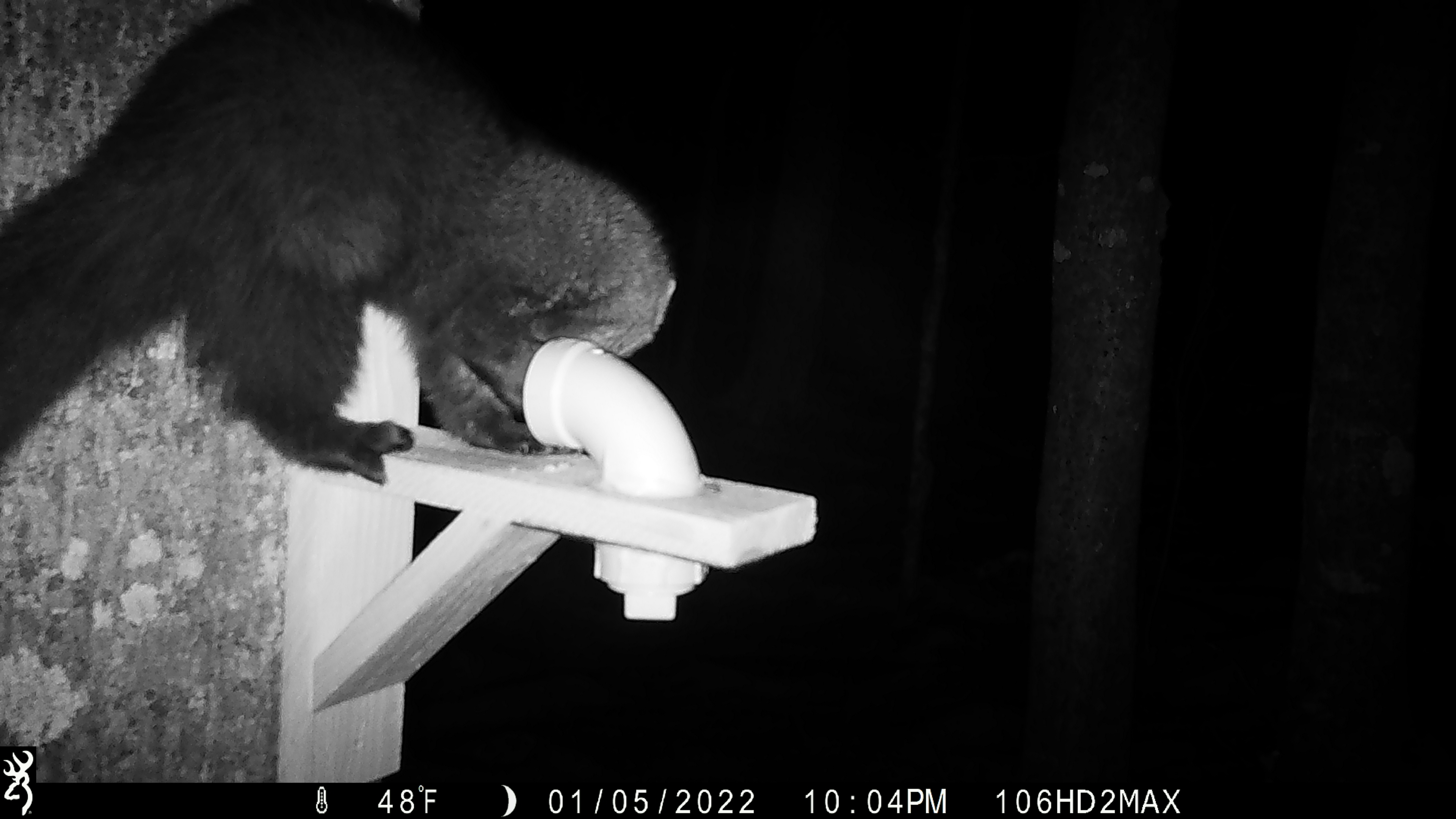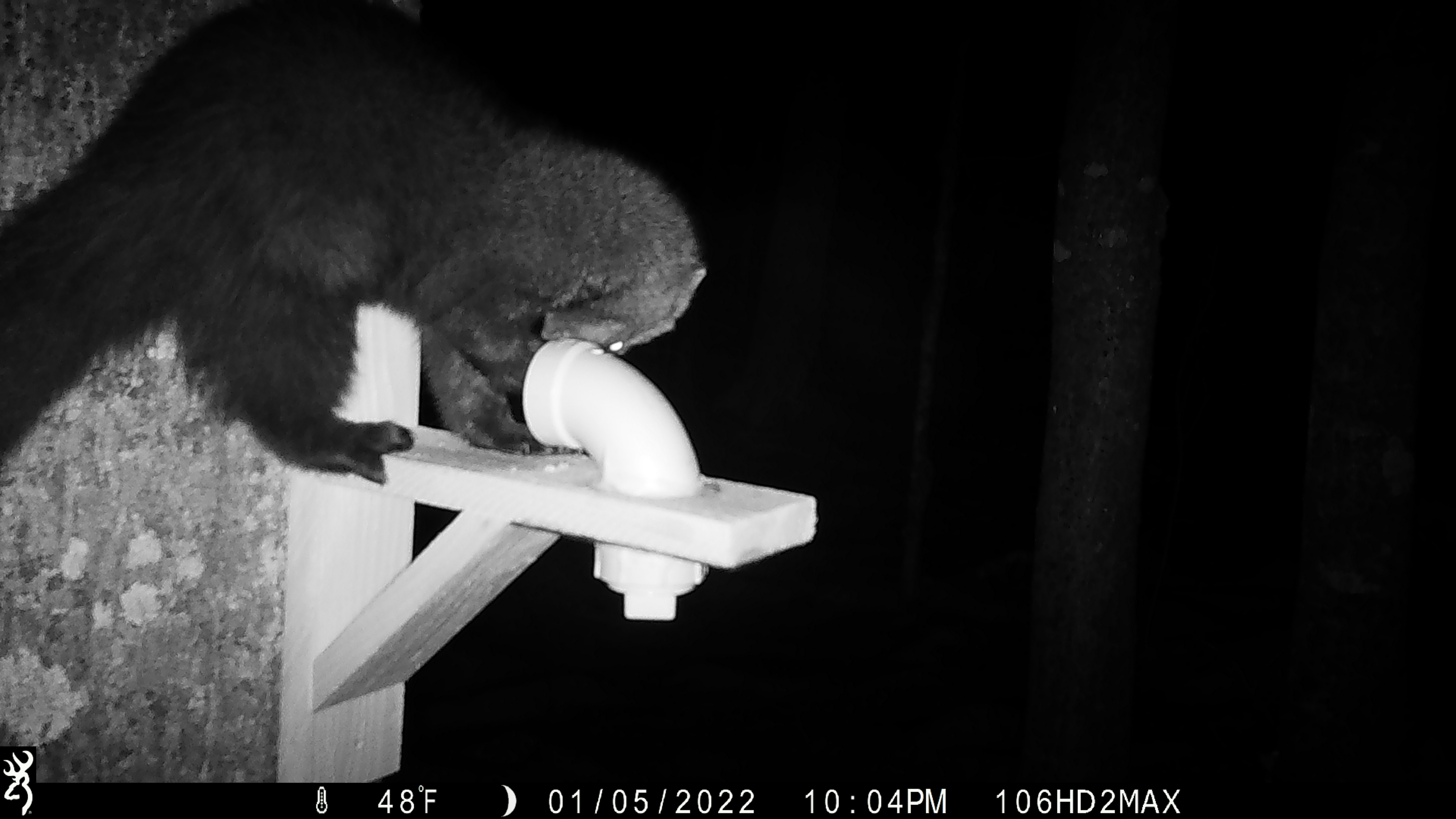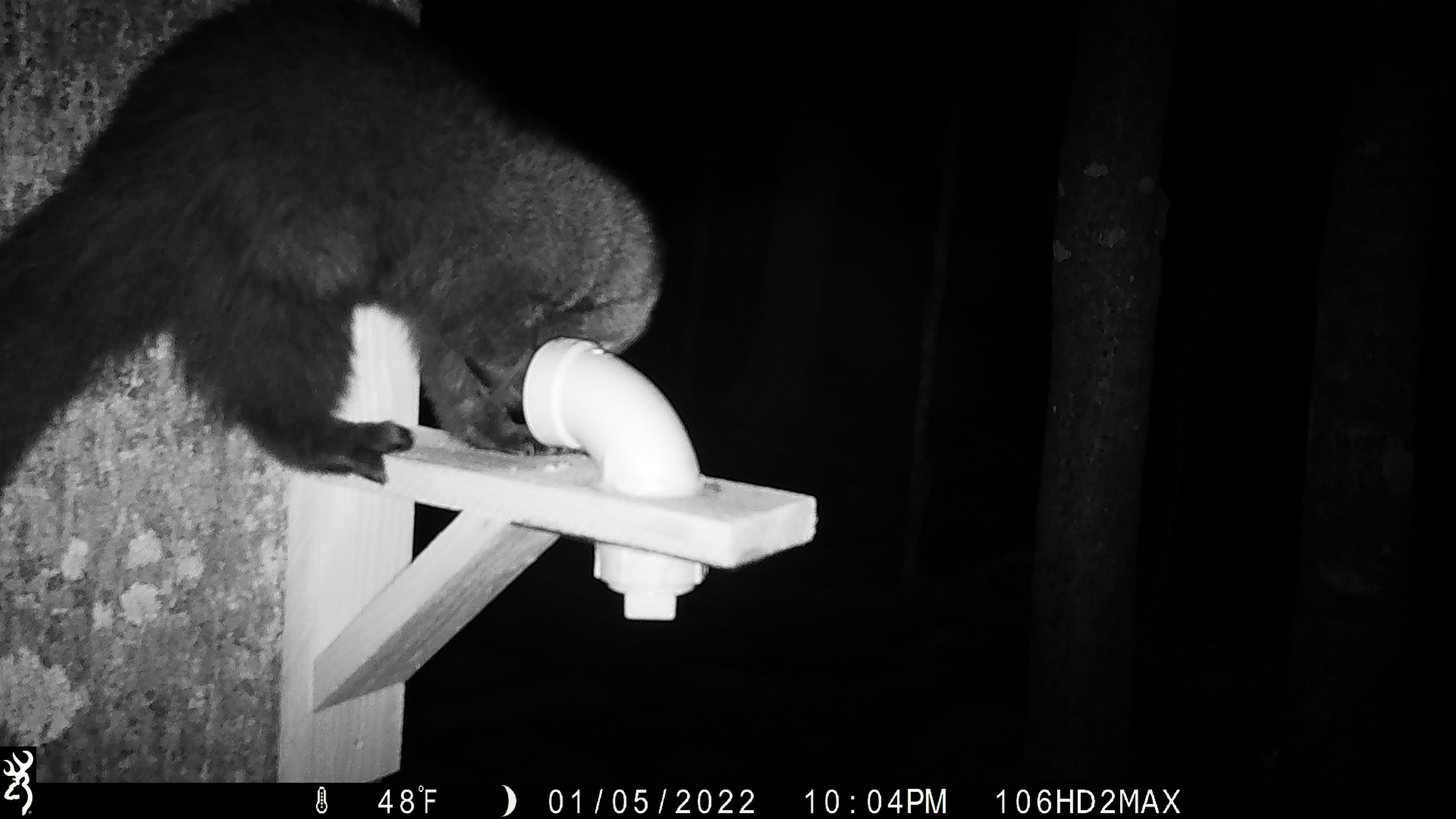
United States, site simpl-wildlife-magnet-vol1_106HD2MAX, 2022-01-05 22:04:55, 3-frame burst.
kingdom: Animalia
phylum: Chordata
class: Mammalia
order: Carnivora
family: Mustelidae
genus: Pekania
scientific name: Pekania pennanti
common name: fisher